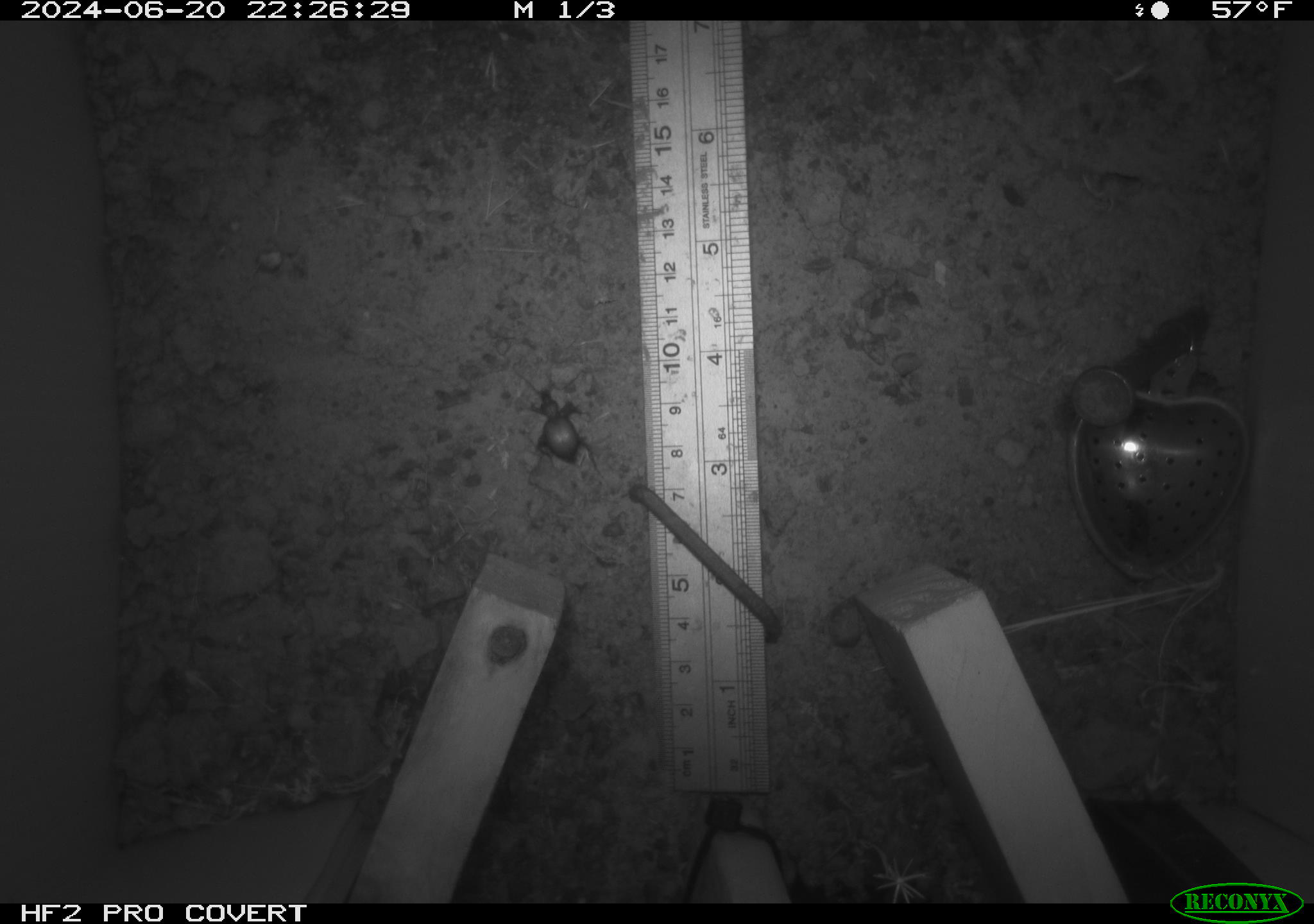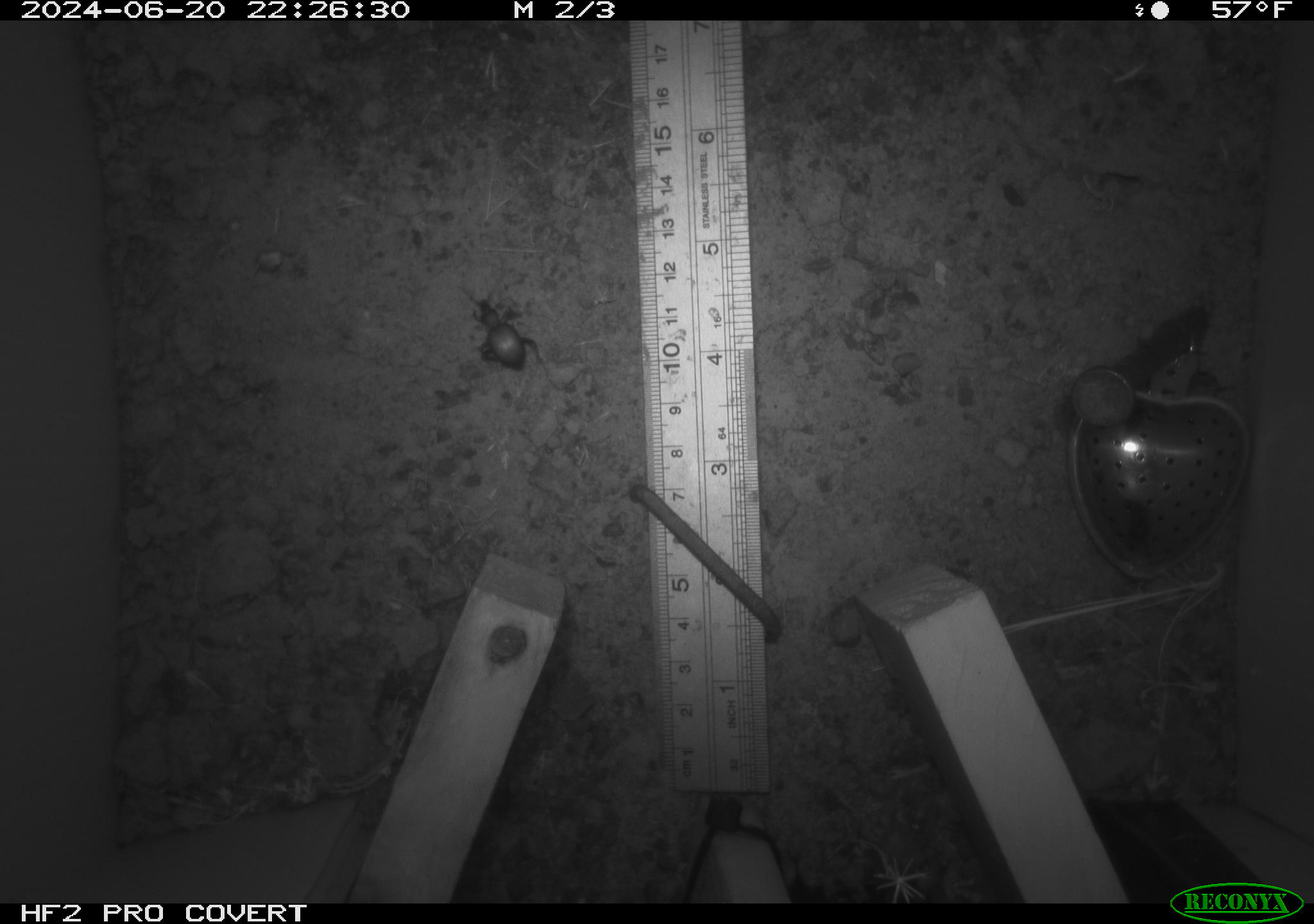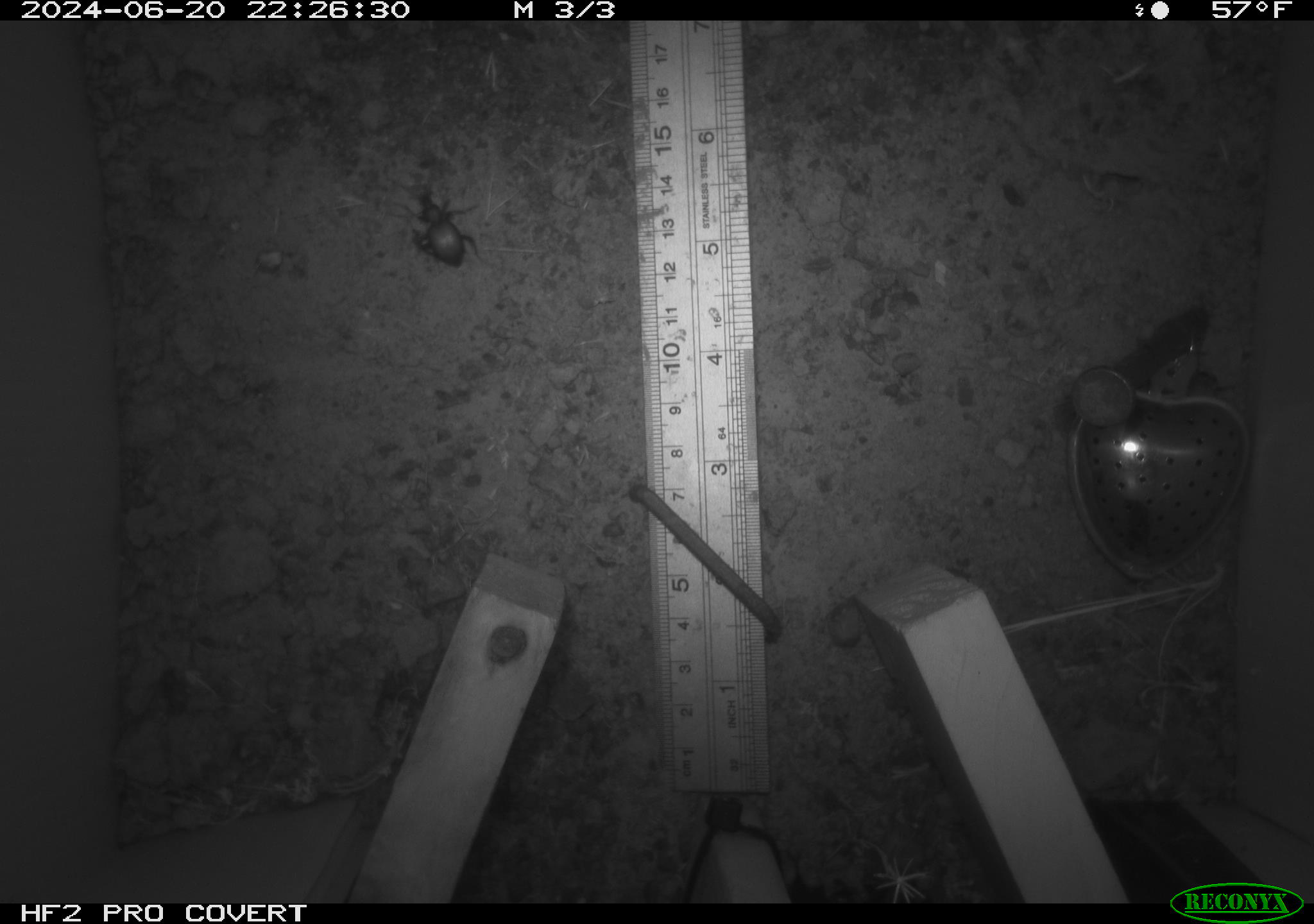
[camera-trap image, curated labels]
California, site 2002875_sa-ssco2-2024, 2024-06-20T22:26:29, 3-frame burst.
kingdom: Animalia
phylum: Arthropoda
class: Insecta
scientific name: Insecta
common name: insect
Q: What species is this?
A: Insect (Insecta).